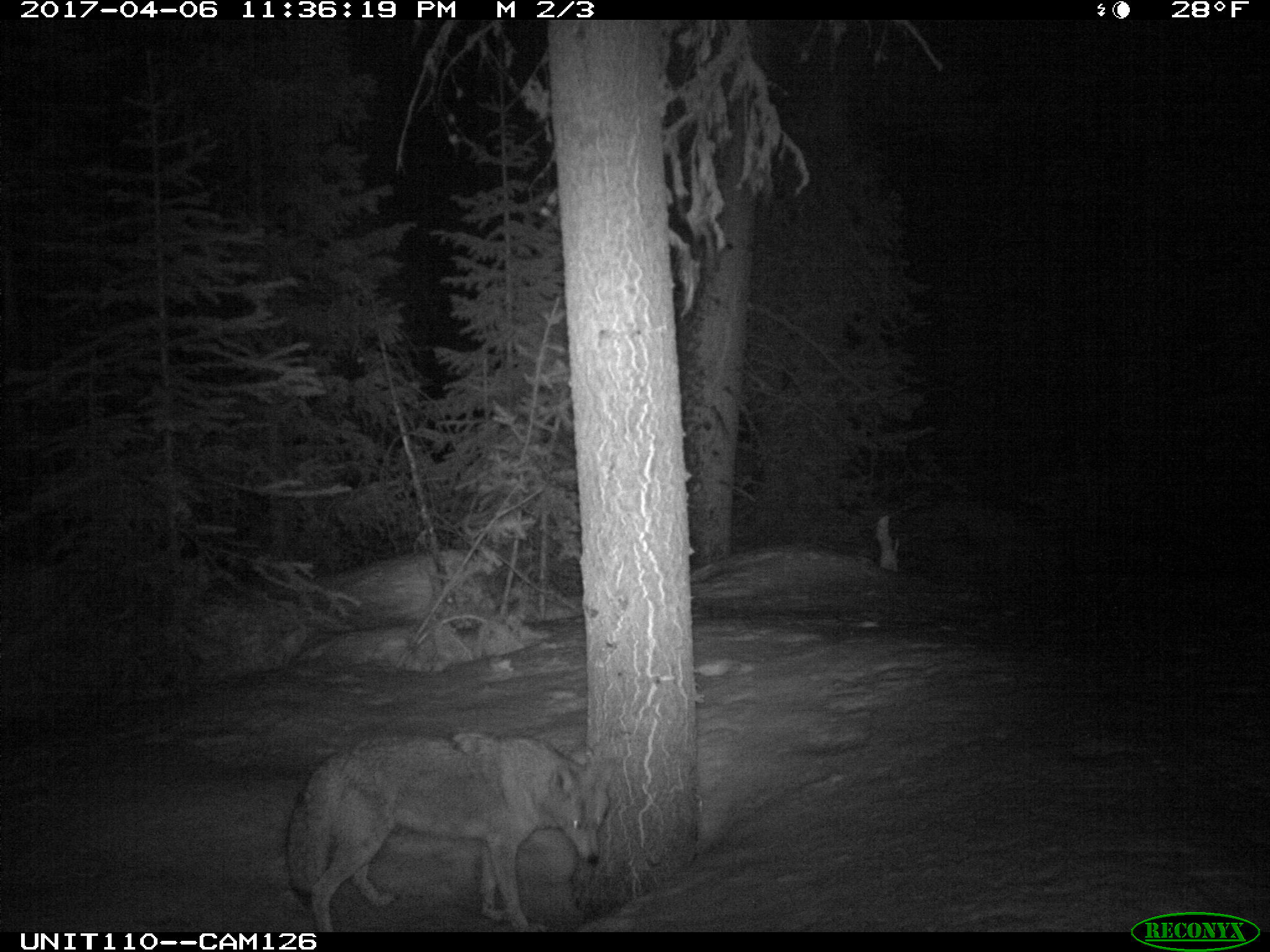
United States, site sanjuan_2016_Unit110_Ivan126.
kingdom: Animalia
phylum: Chordata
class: Mammalia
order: Carnivora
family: Canidae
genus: Canis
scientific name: Canis latrans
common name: coyote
Canis latrans (coyote).